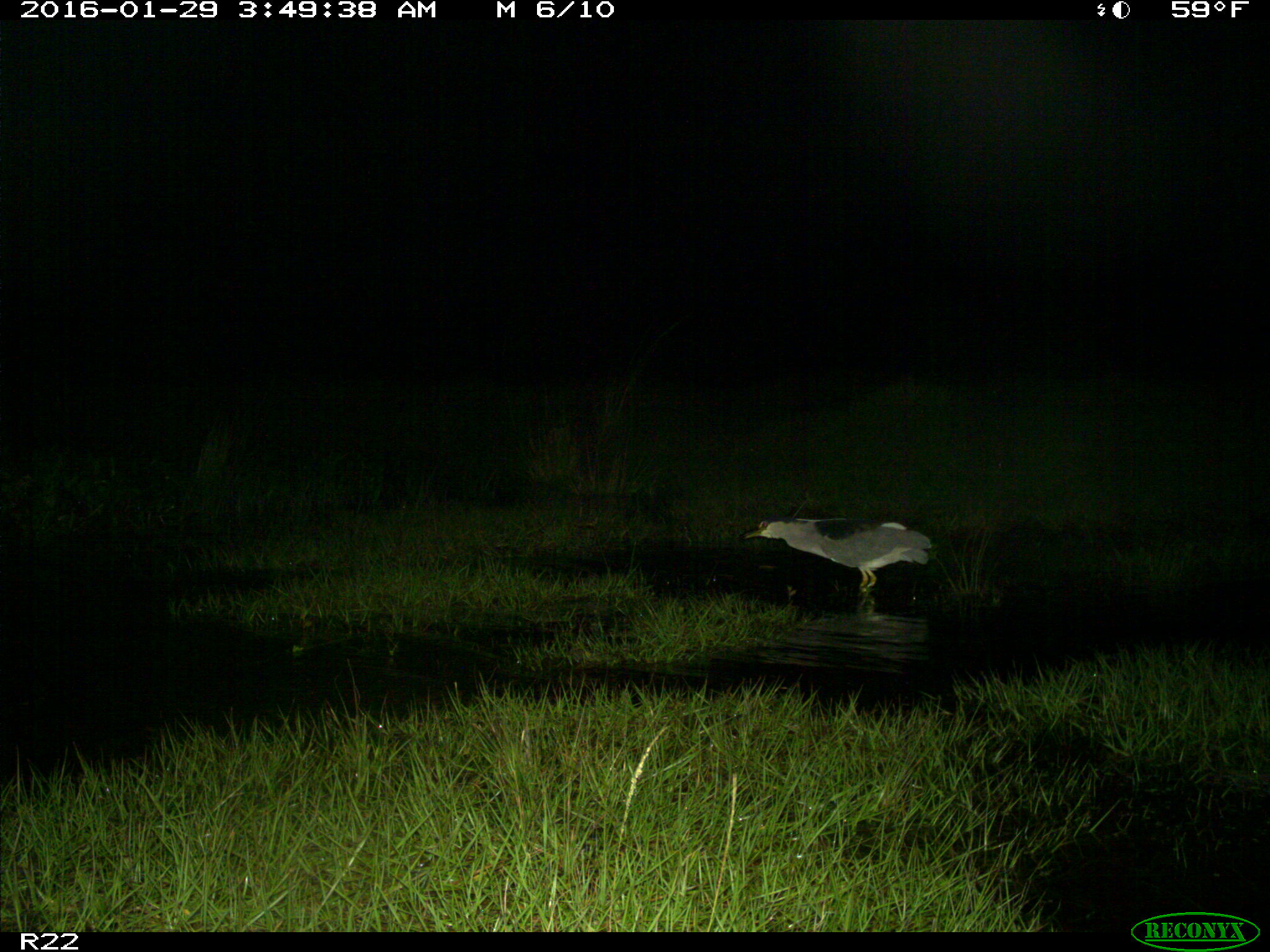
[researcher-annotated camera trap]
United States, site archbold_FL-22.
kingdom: Animalia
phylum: Chordata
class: Aves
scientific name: Aves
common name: birds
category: unidentified bird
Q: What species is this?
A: Unidentified bird (birds) (Aves).